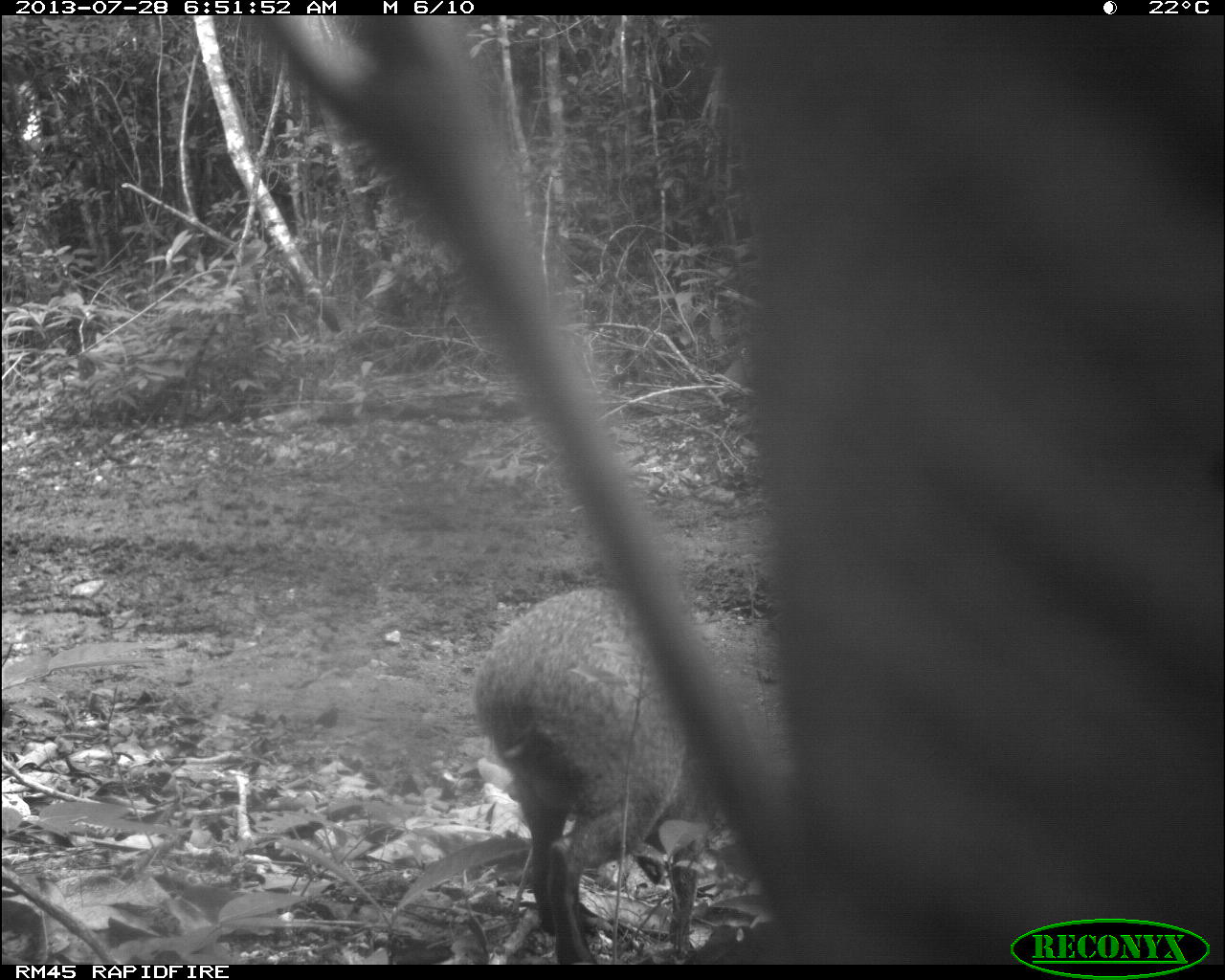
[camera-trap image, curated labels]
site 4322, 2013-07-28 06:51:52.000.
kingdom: Animalia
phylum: Chordata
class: Mammalia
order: Rodentia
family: Dasyproctidae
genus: Dasyprocta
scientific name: Dasyprocta punctata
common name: central american agouti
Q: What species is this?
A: Dasyprocta punctata (central american agouti).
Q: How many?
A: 1.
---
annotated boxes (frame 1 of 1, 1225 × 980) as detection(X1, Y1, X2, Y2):
dasyprocta punctata: detection(471, 585, 749, 962)